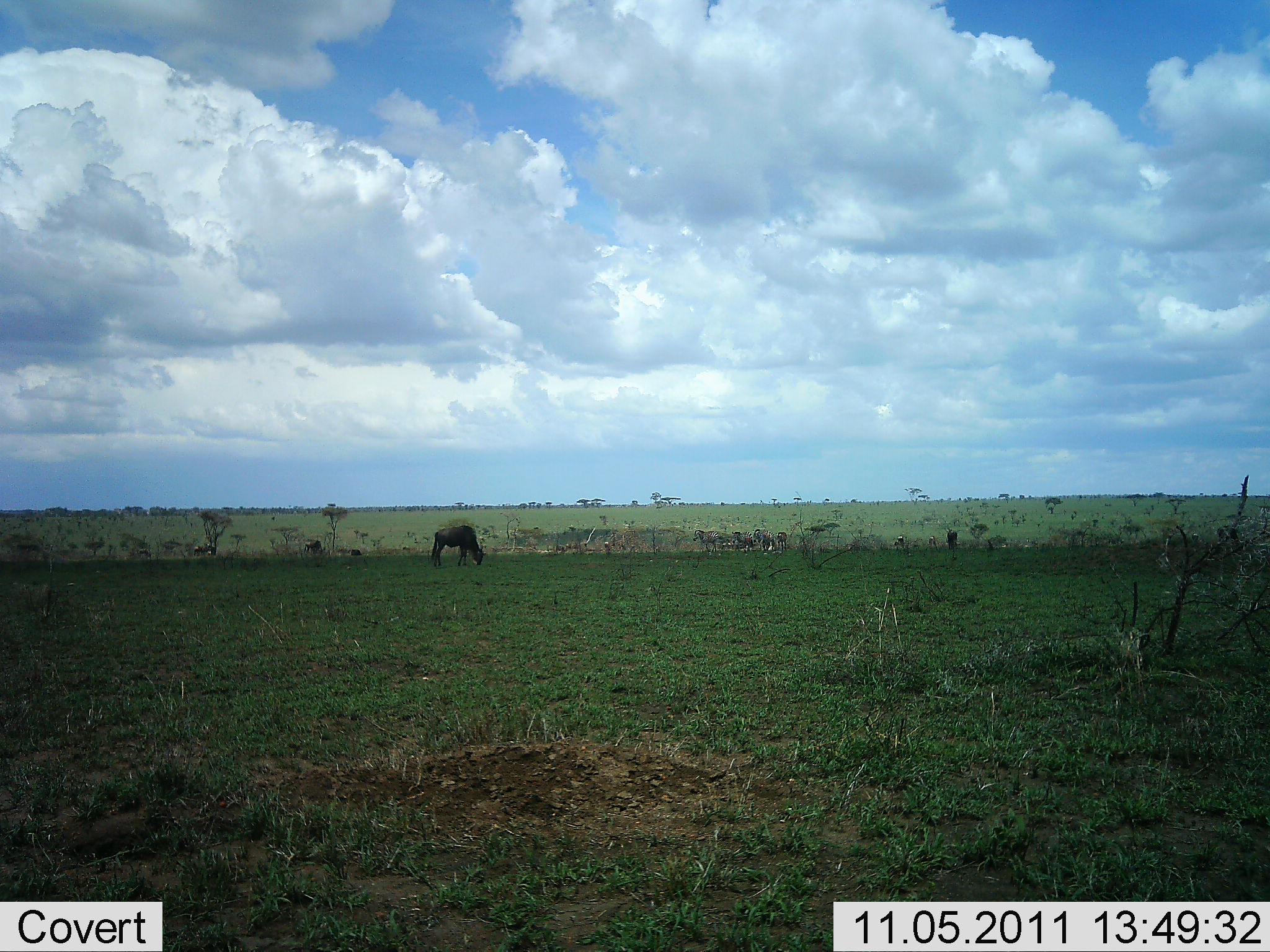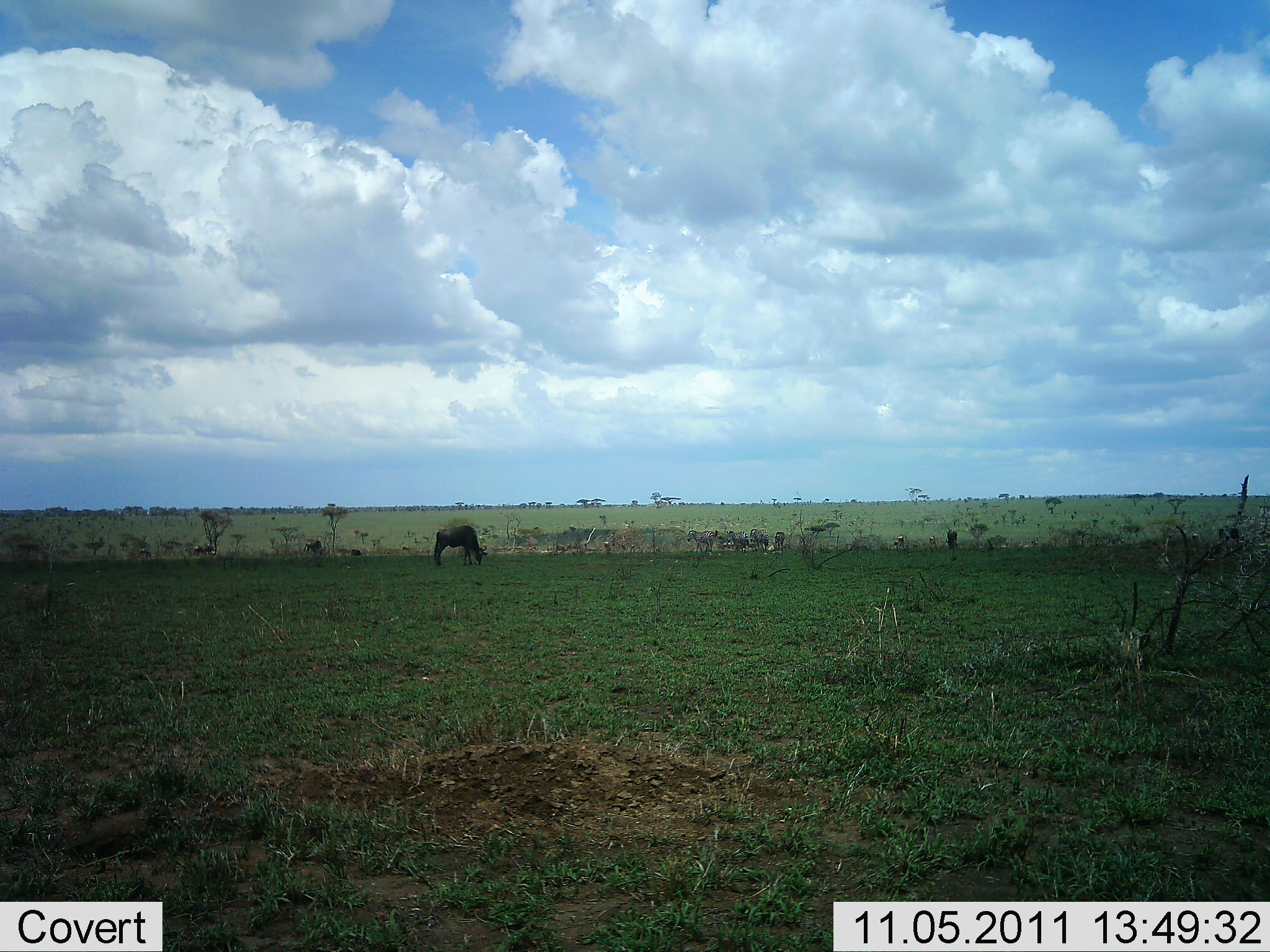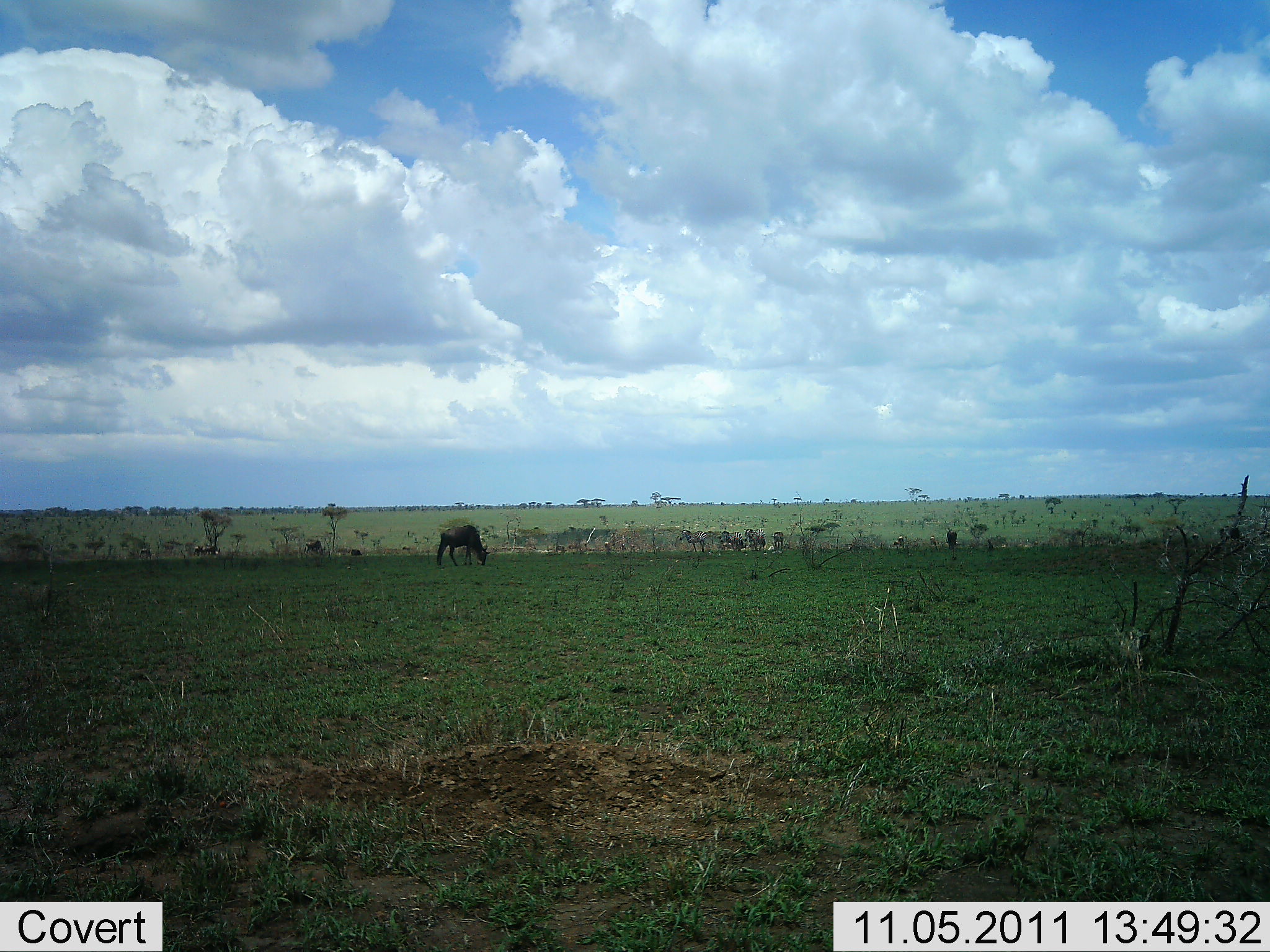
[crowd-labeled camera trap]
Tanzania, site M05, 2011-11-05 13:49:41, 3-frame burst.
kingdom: Animalia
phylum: Chordata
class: Mammalia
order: Artiodactyla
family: Bovidae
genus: Connochaetes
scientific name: Connochaetes taurinus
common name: blue wildebeest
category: wildebeest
Wildebeest (blue wildebeest) (Connochaetes taurinus), count 5. Behavior (volunteer vote fractions): standing 37%, resting 11%, moving 26%, interacting 0%. Young present (vote fraction): 0%. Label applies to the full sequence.